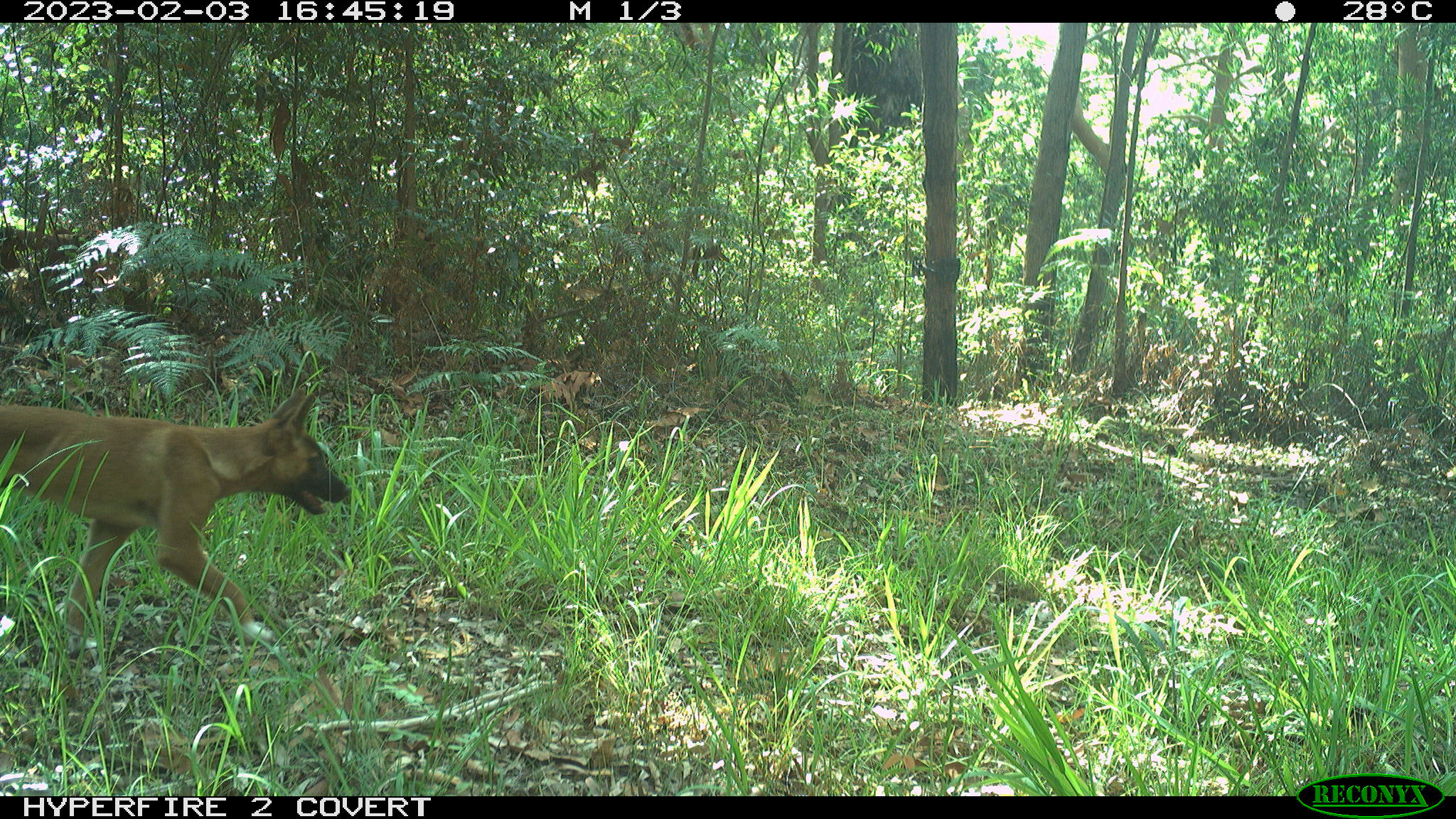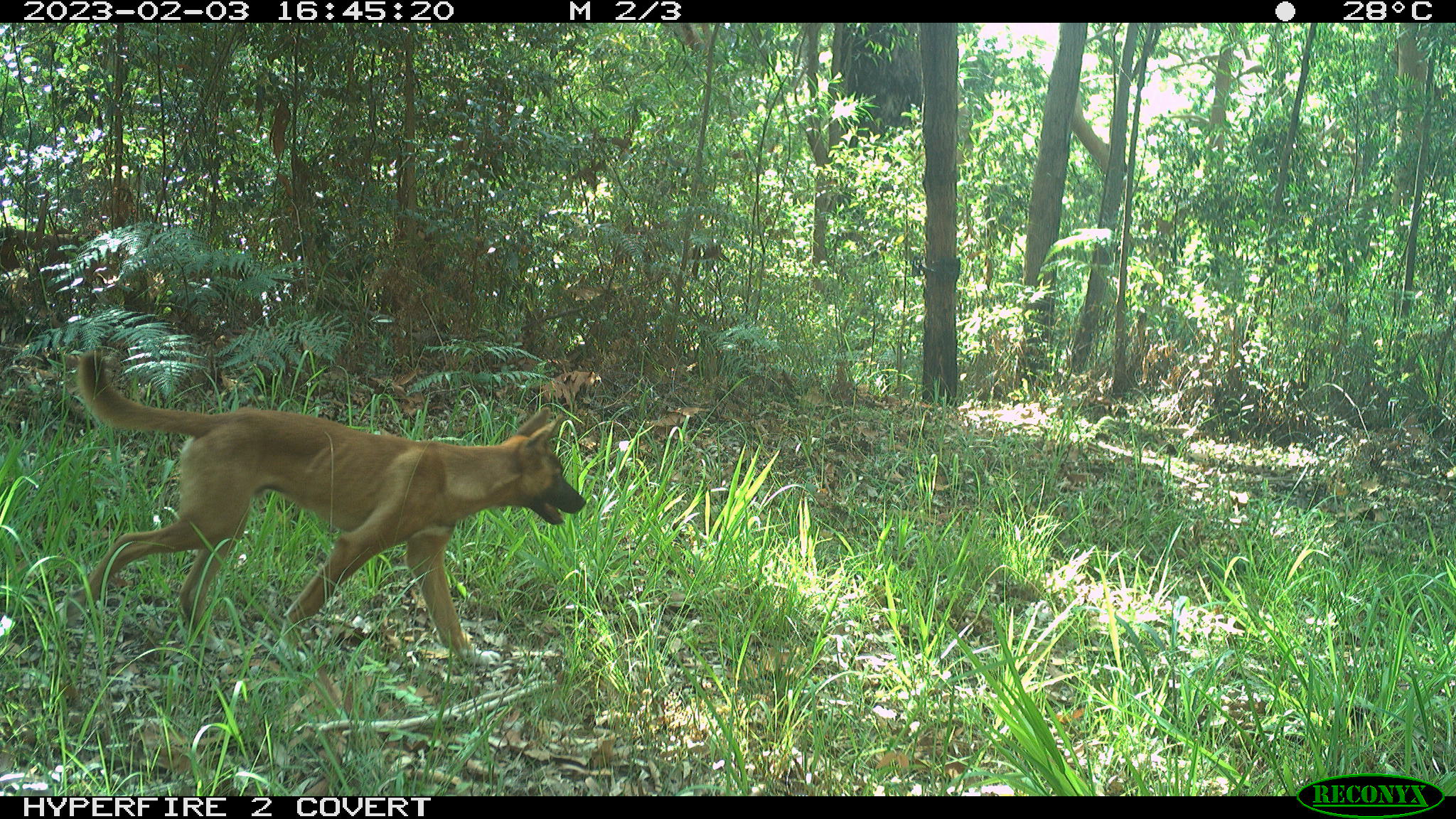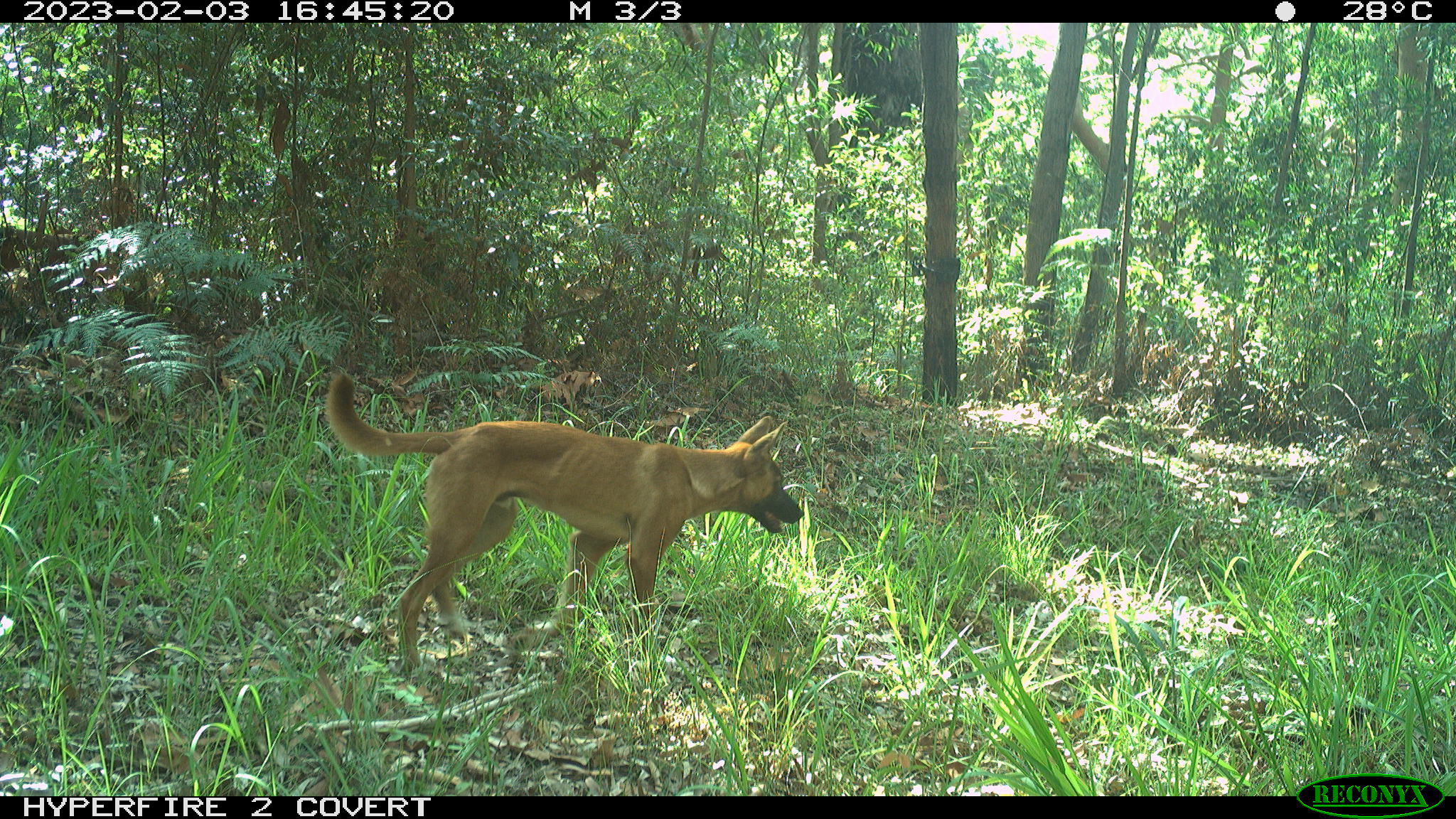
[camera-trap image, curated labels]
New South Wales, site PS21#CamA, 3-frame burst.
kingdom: Animalia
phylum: Chordata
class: Mammalia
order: Carnivora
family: Canidae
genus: Canis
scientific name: Canis familiaris dingo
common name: dingo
Dingo (Canis familiaris dingo).